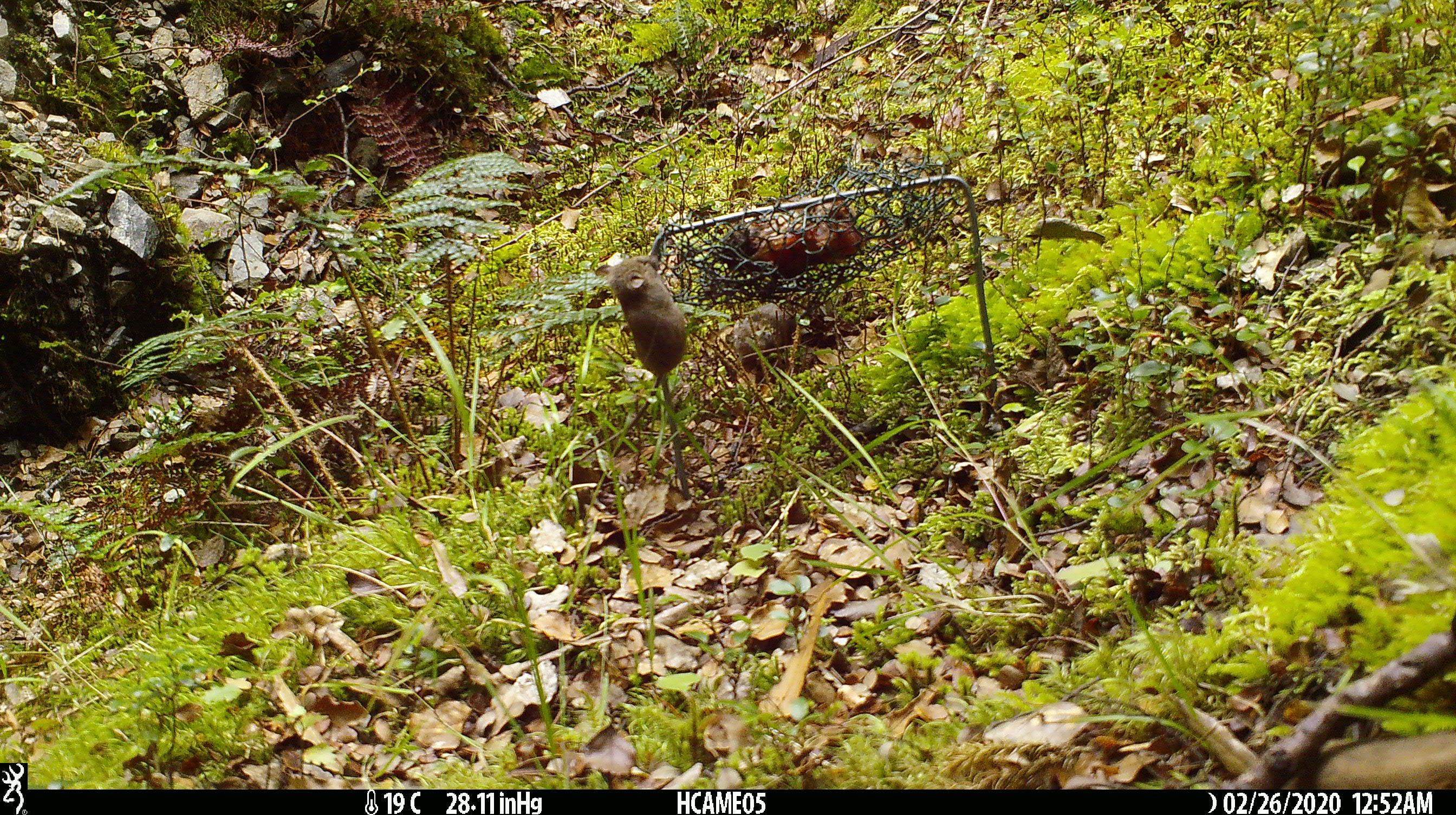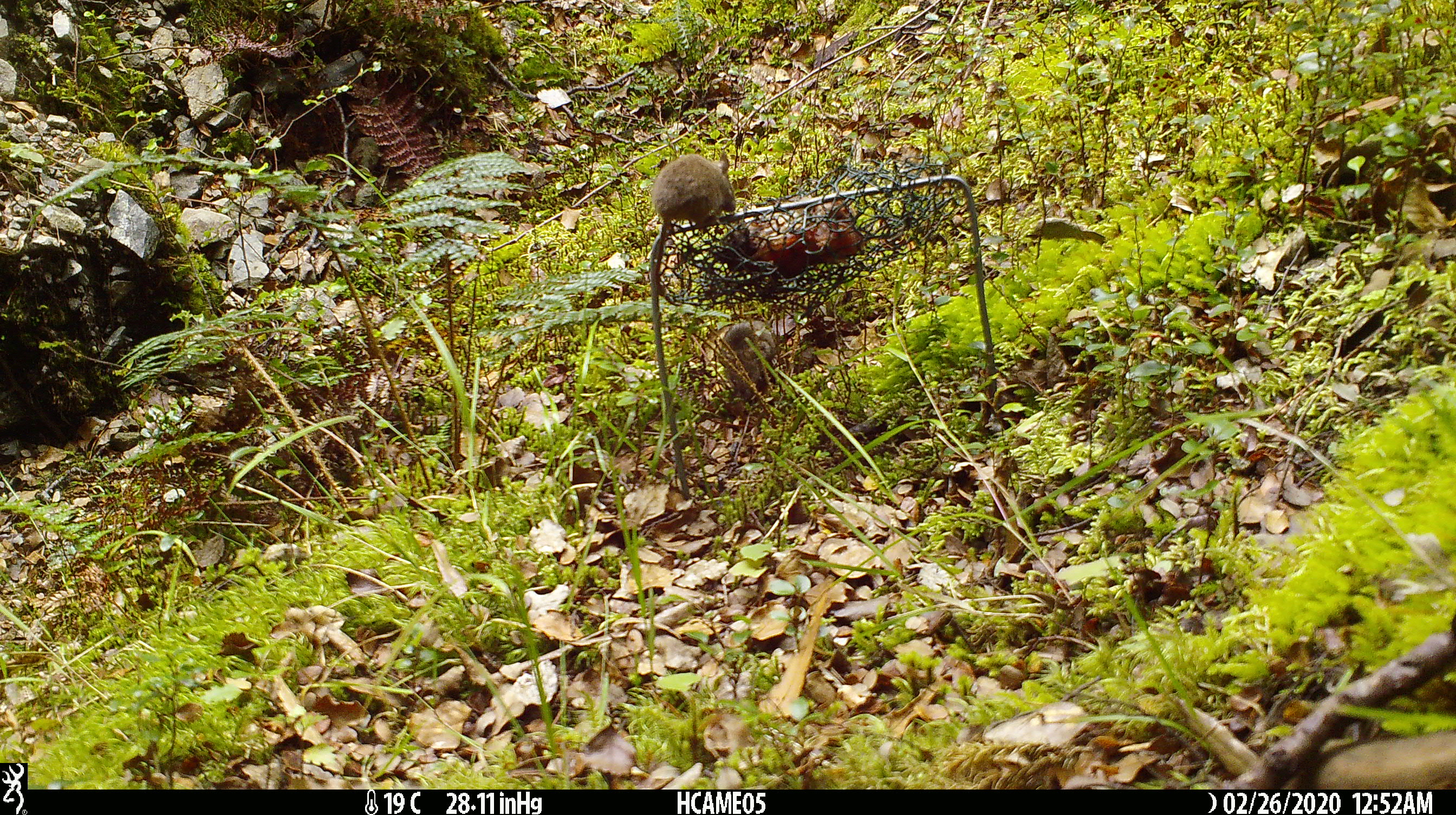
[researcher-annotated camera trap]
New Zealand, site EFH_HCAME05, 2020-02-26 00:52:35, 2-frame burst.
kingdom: Animalia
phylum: Chordata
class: Mammalia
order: Rodentia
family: Muridae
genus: Mus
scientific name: Mus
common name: mouse